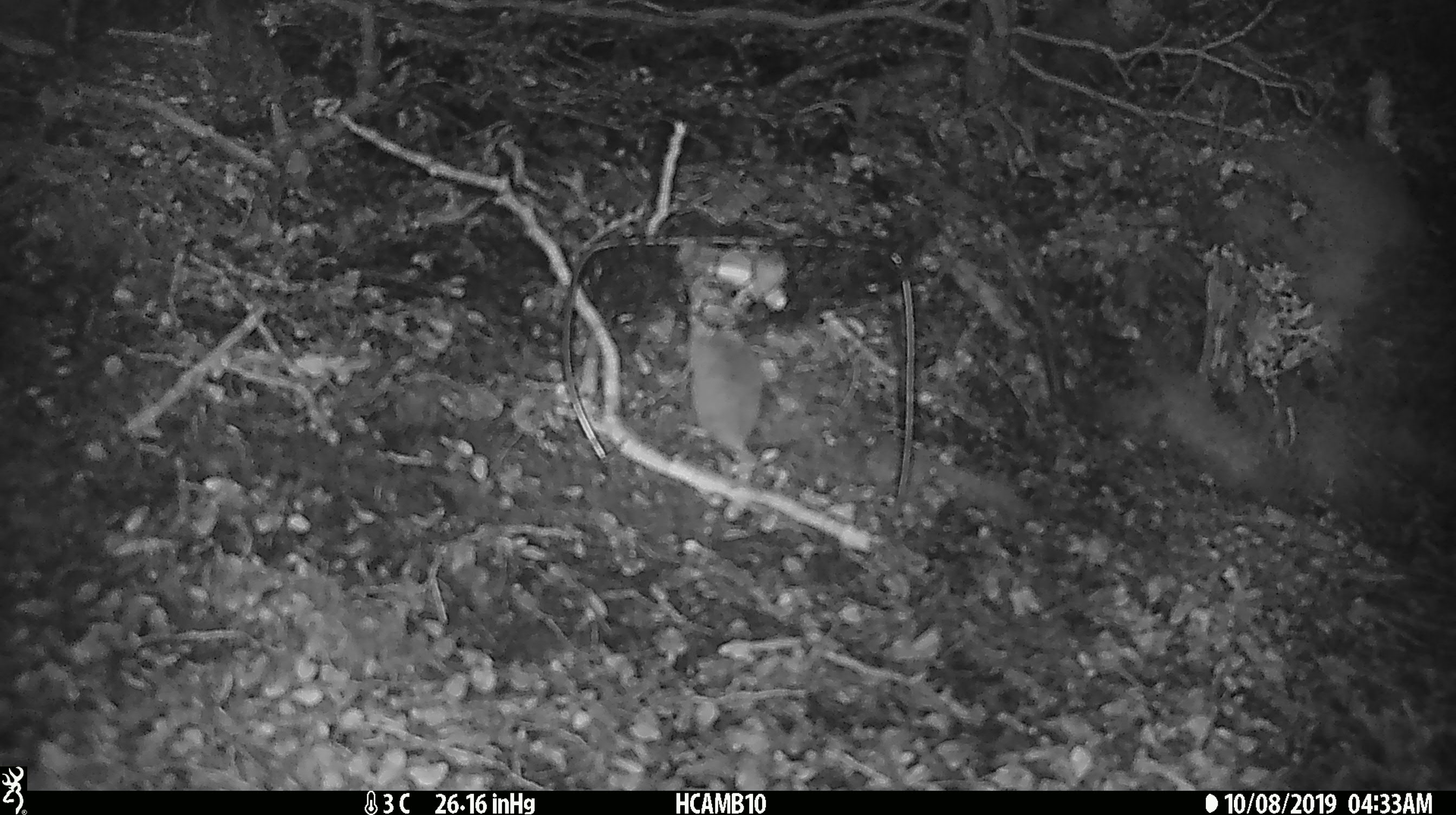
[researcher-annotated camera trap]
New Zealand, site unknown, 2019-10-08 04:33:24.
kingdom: Animalia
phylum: Chordata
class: Mammalia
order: Rodentia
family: Muridae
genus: Mus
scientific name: Mus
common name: mouse